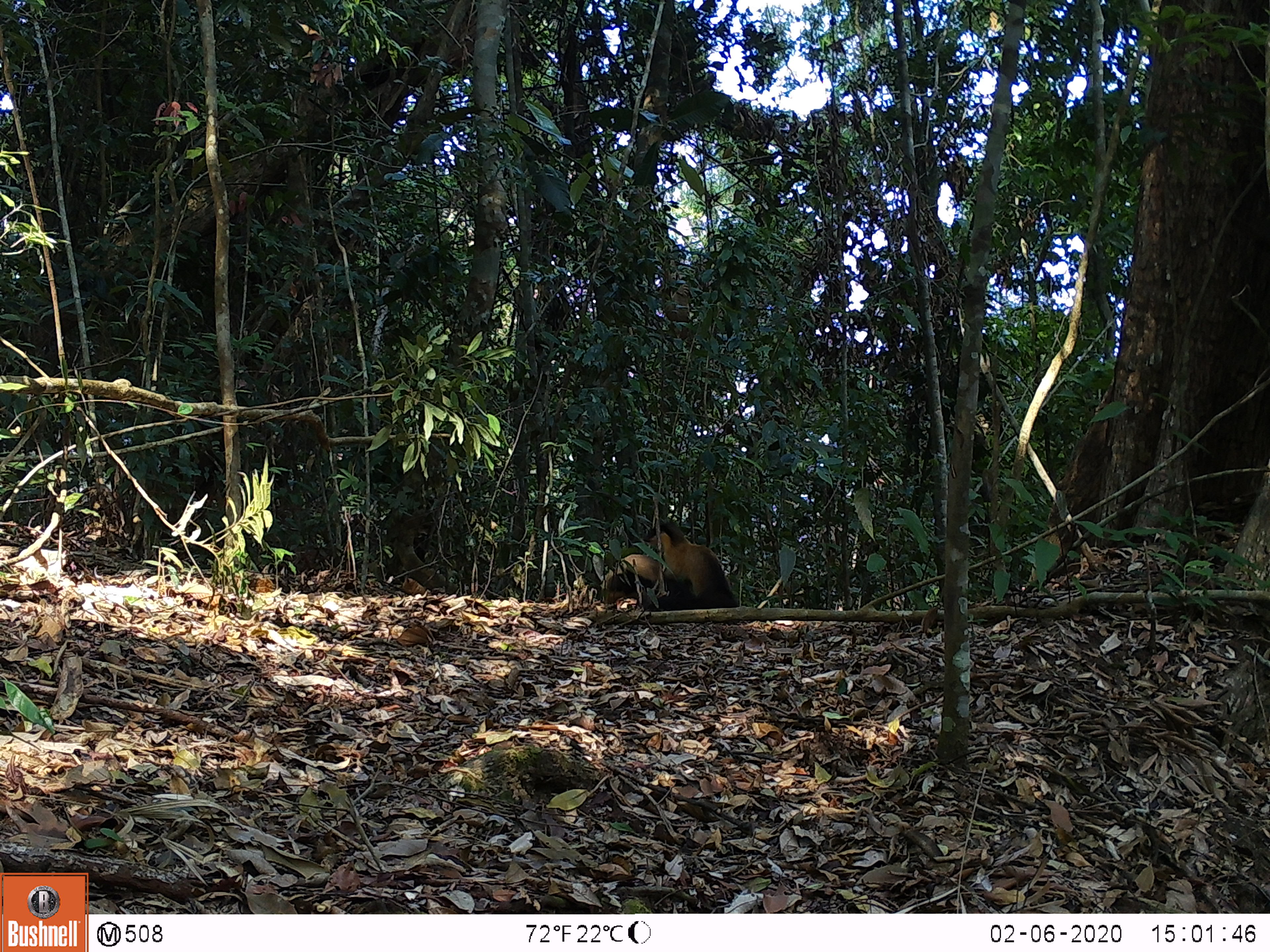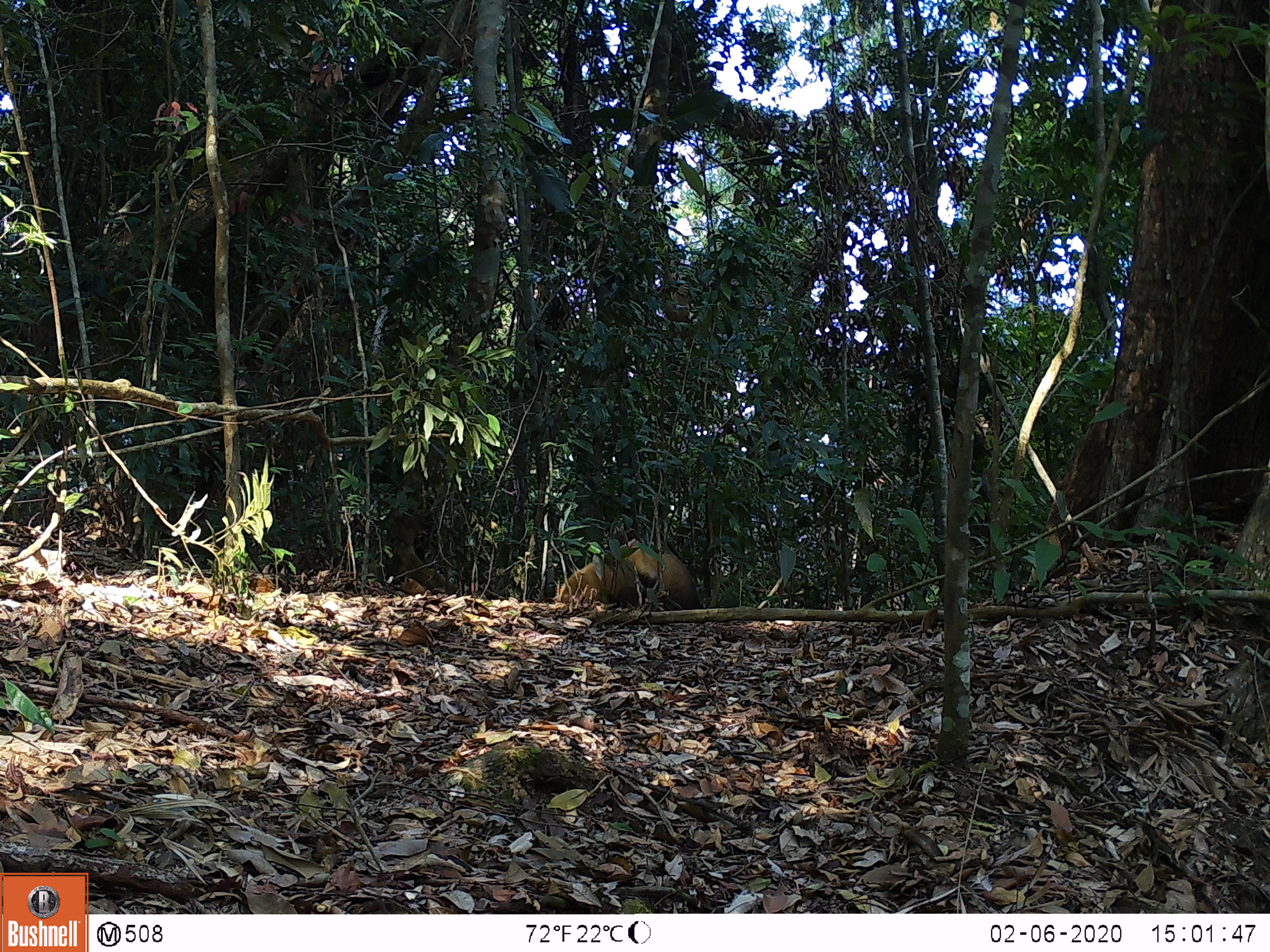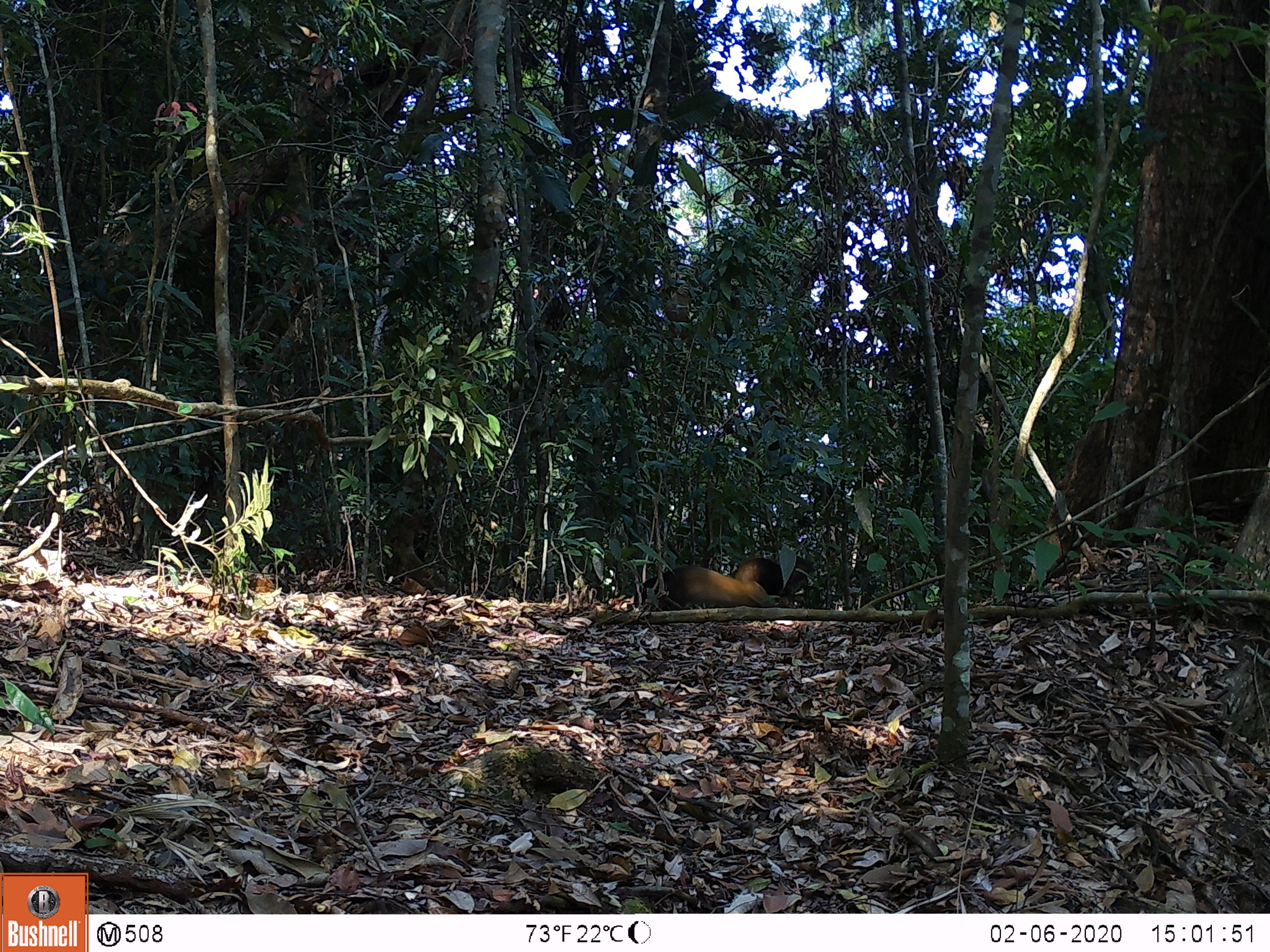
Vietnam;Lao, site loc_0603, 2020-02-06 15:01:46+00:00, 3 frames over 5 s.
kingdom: Animalia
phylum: Chordata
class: Mammalia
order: Carnivora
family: Mustelidae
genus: Martes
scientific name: Martes flavigula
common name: yellow-throated marten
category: yellow throated marten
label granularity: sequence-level